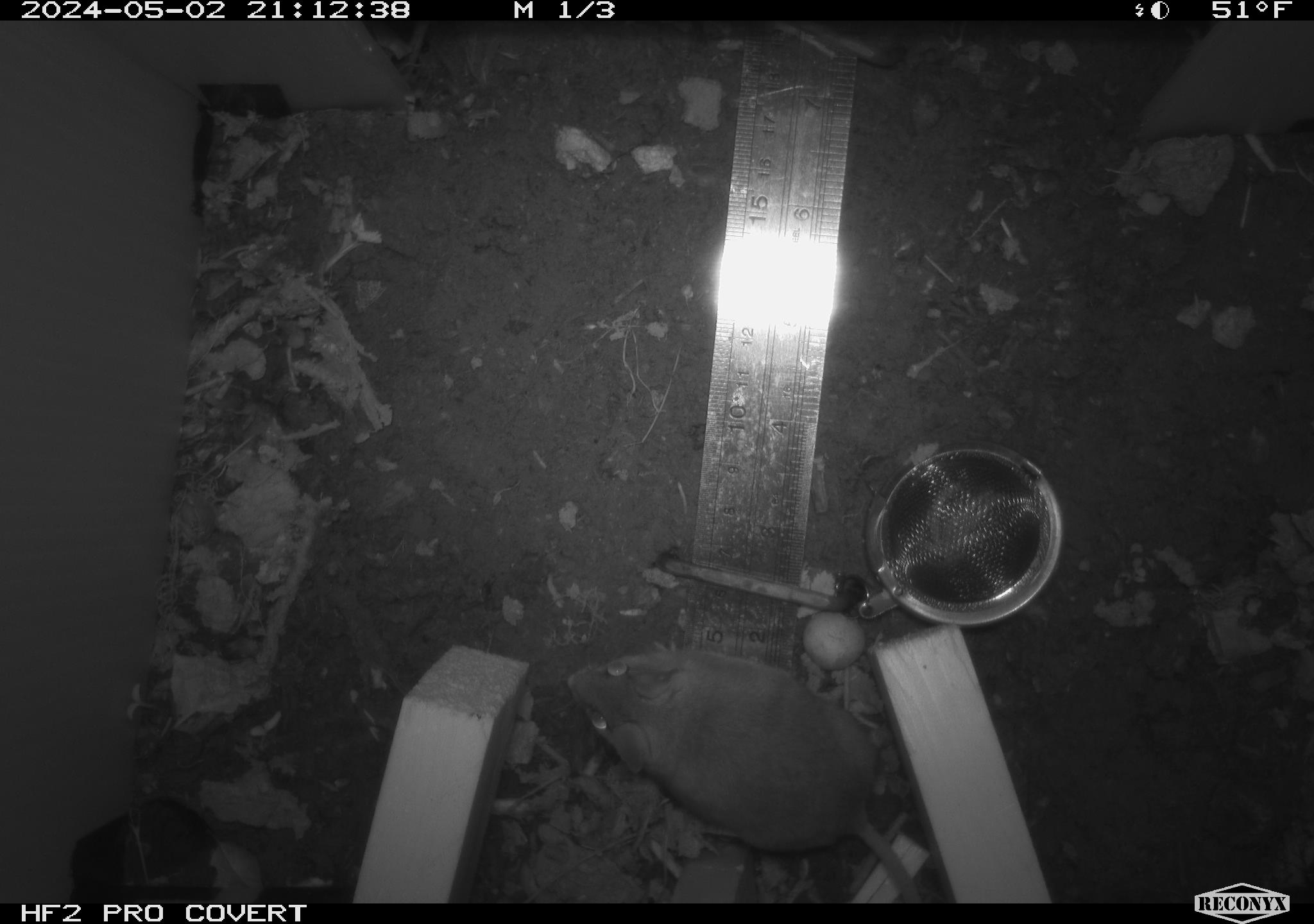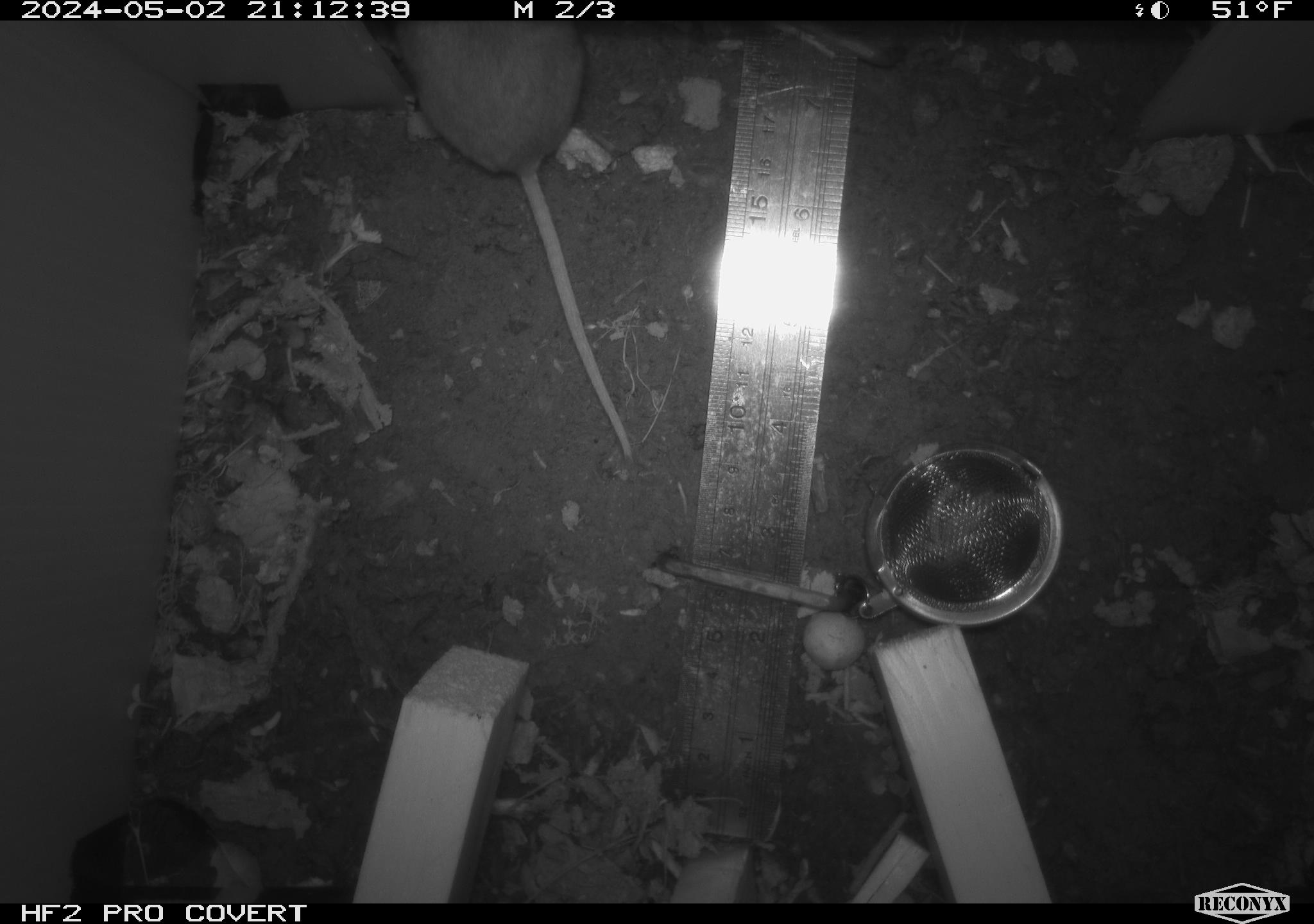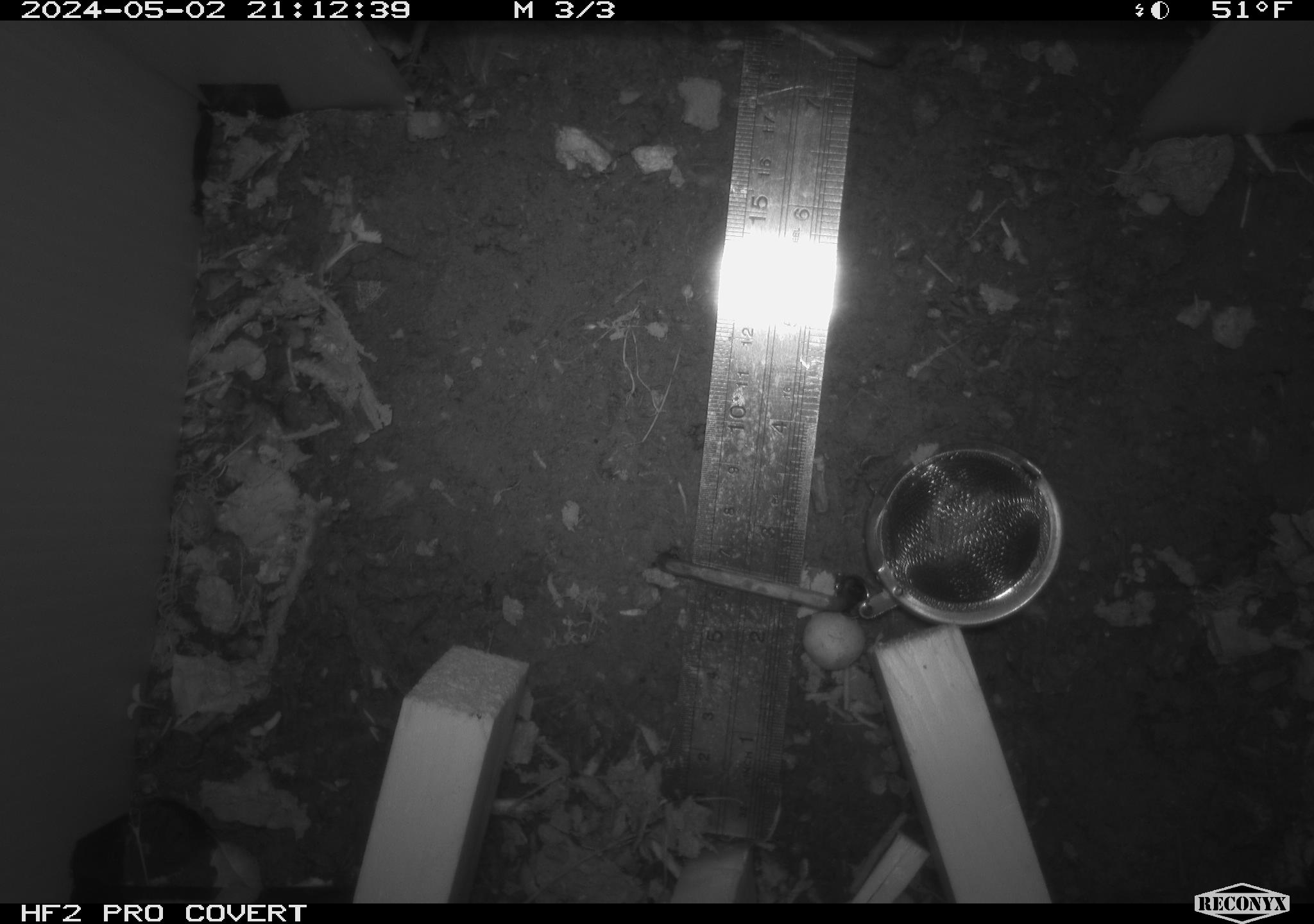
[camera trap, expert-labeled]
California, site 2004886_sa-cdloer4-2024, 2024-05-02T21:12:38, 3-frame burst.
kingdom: Animalia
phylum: Chordata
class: Mammalia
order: Rodentia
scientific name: Rodentia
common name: mouse species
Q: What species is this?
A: Mouse species (Rodentia).